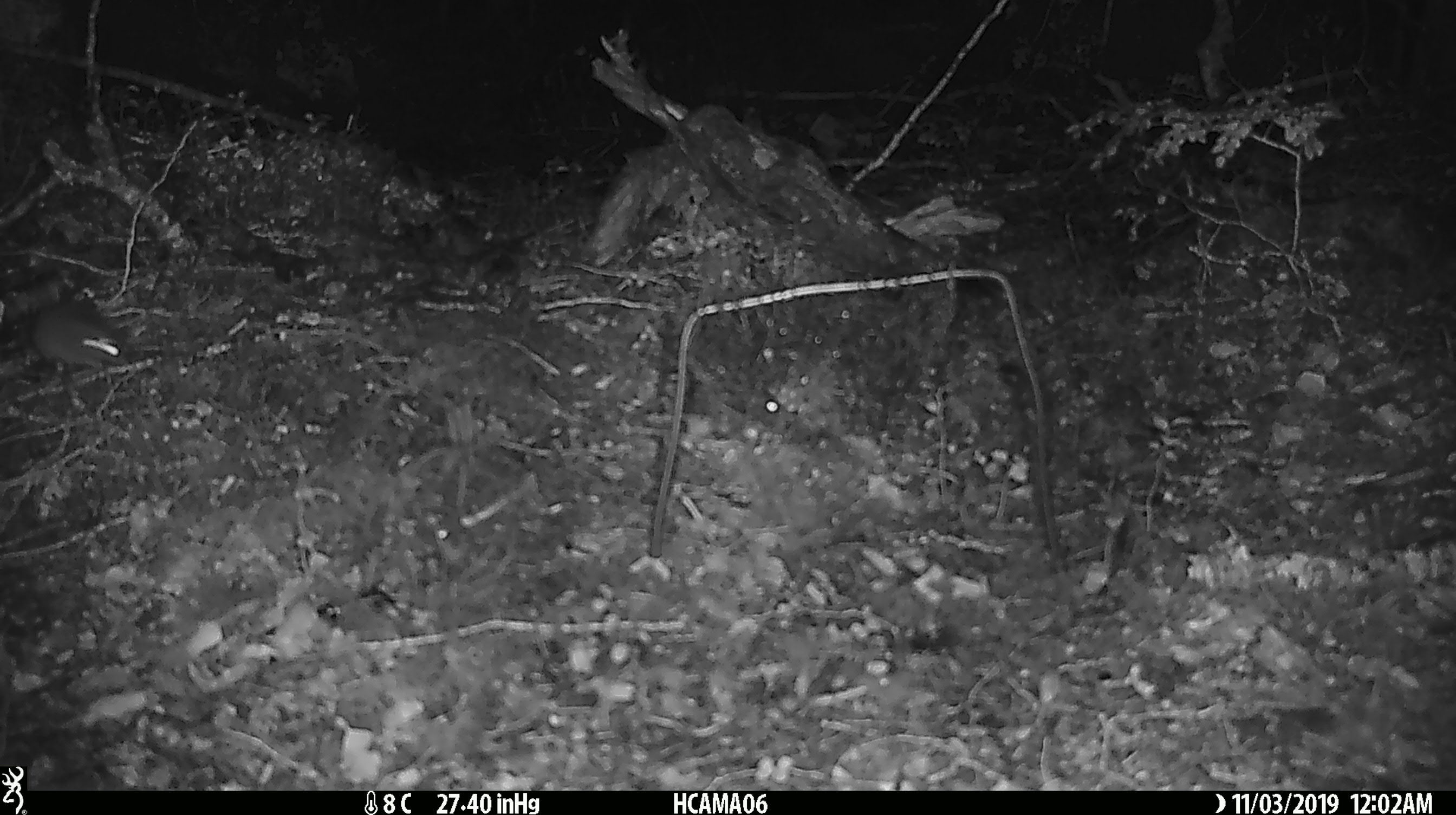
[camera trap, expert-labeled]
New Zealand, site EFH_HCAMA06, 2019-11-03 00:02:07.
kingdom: Animalia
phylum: Chordata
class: Mammalia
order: Rodentia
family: Muridae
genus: Mus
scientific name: Mus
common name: mouse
Mouse (Mus).